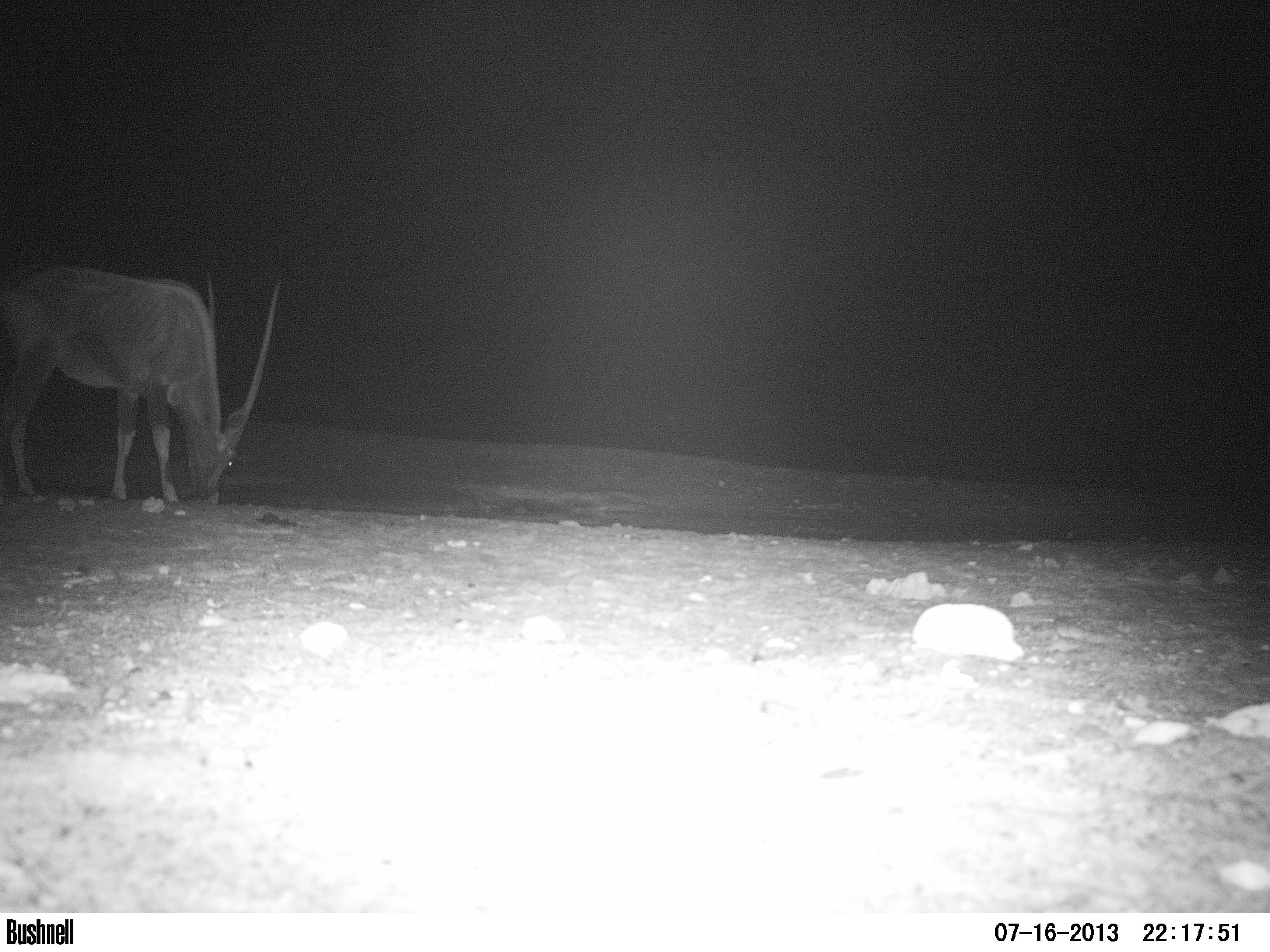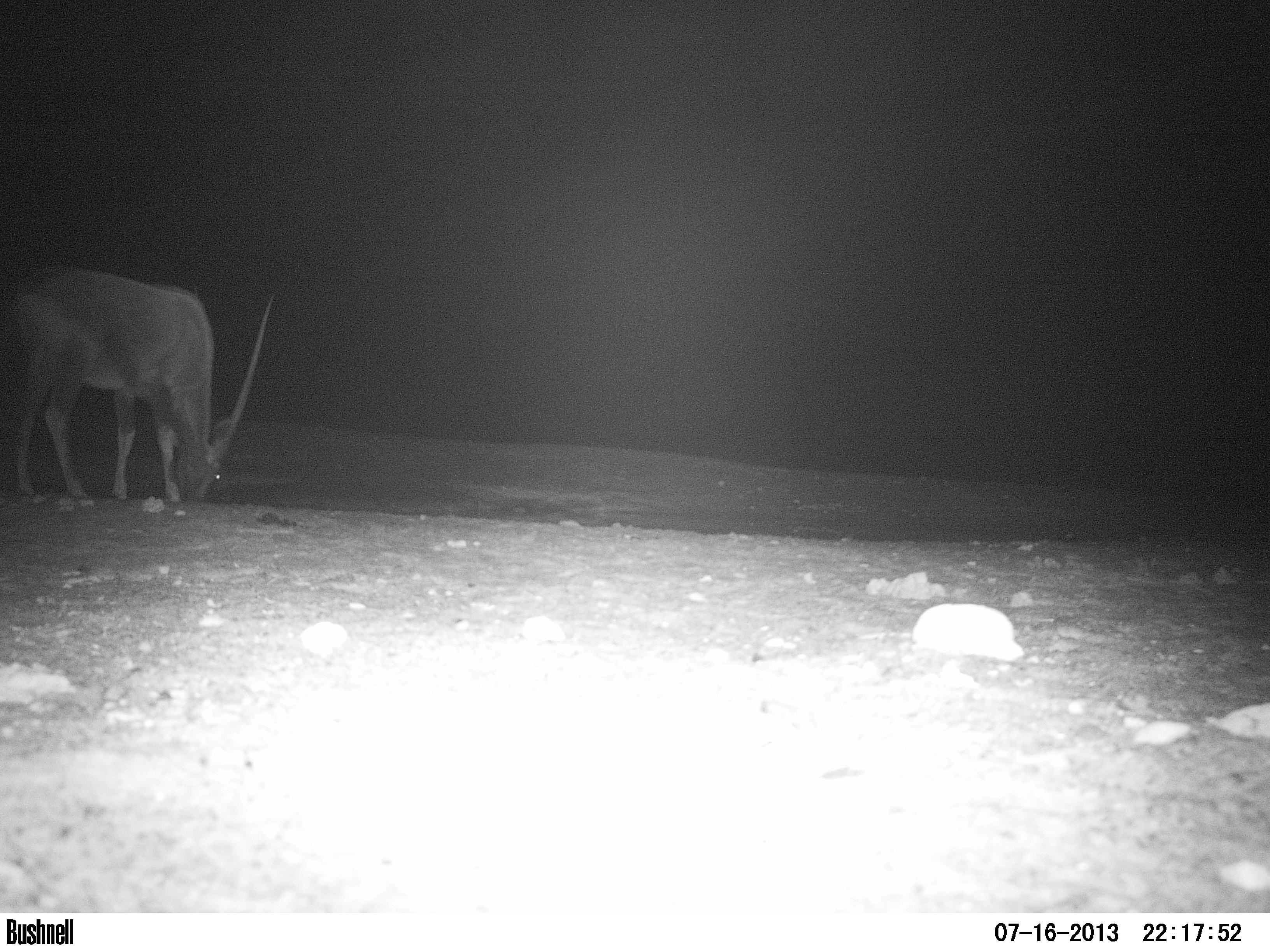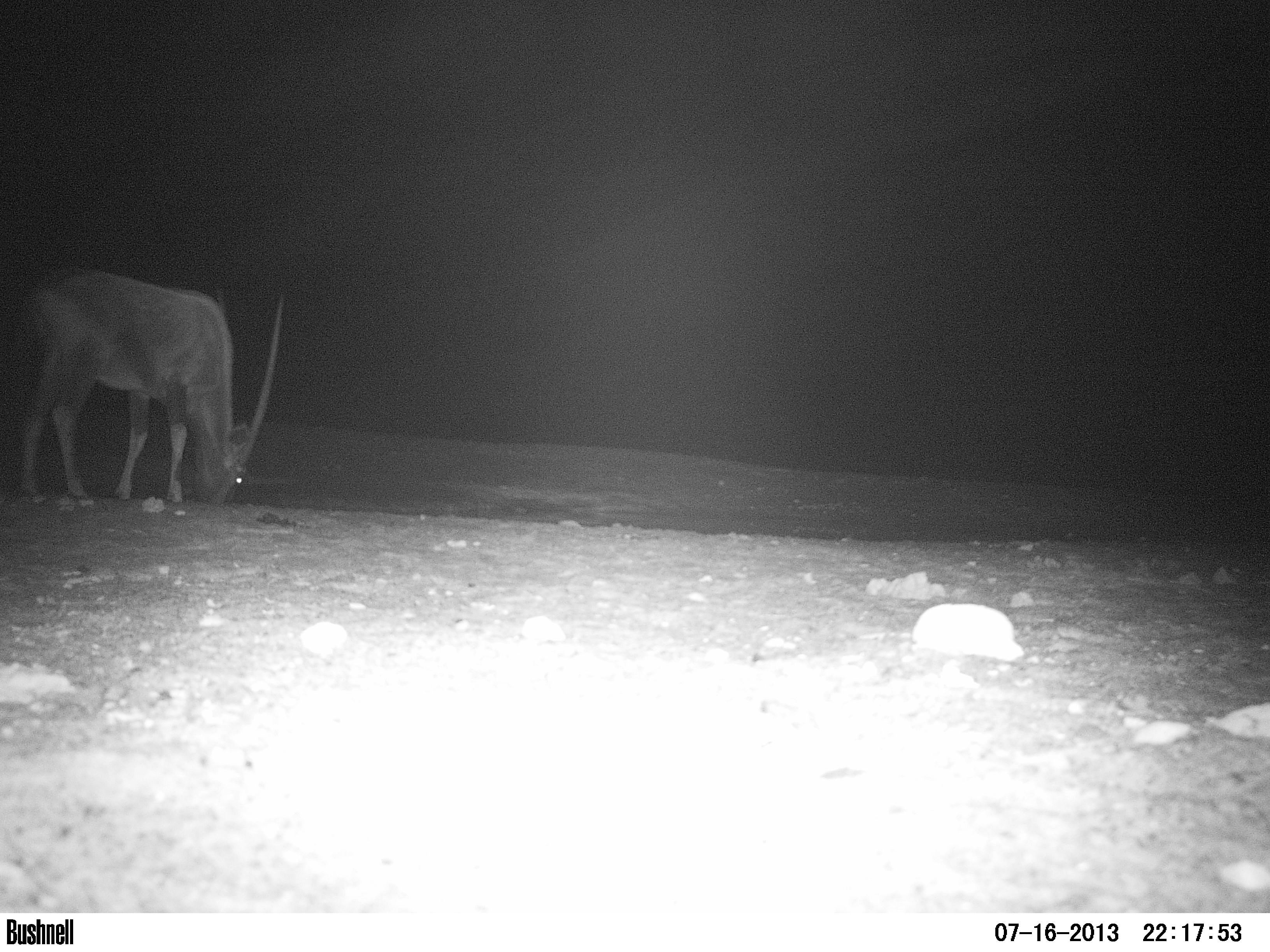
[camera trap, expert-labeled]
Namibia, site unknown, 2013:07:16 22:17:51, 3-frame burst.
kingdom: Animalia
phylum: Chordata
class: Mammalia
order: Artiodactyla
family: Bovidae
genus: Oryx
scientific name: Oryx gazella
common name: gemsbok